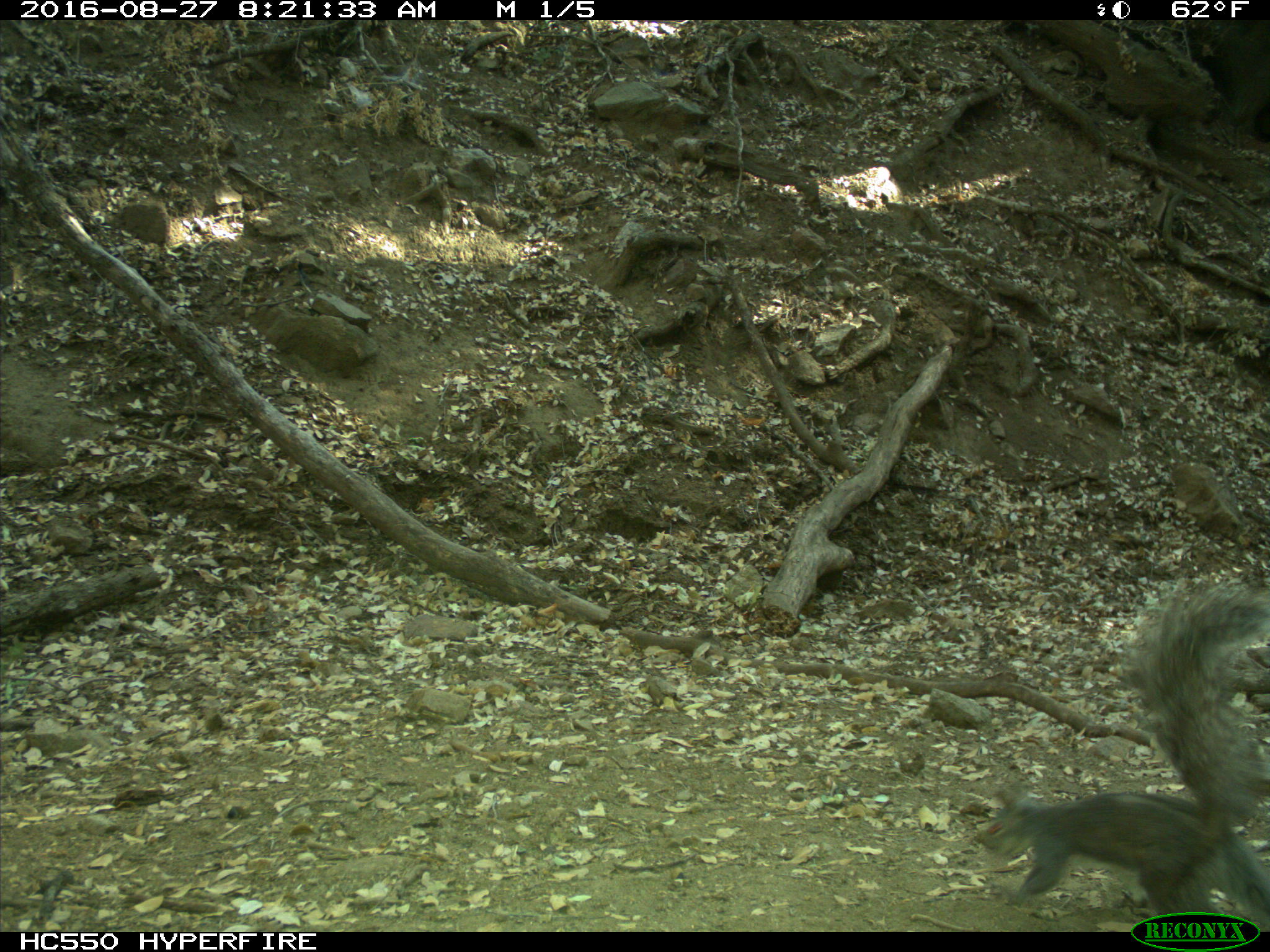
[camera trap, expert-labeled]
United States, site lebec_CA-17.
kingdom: Animalia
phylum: Chordata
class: Mammalia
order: Rodentia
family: Sciuridae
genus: Sciurus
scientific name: Sciurus carolinensis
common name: eastern gray squirrel